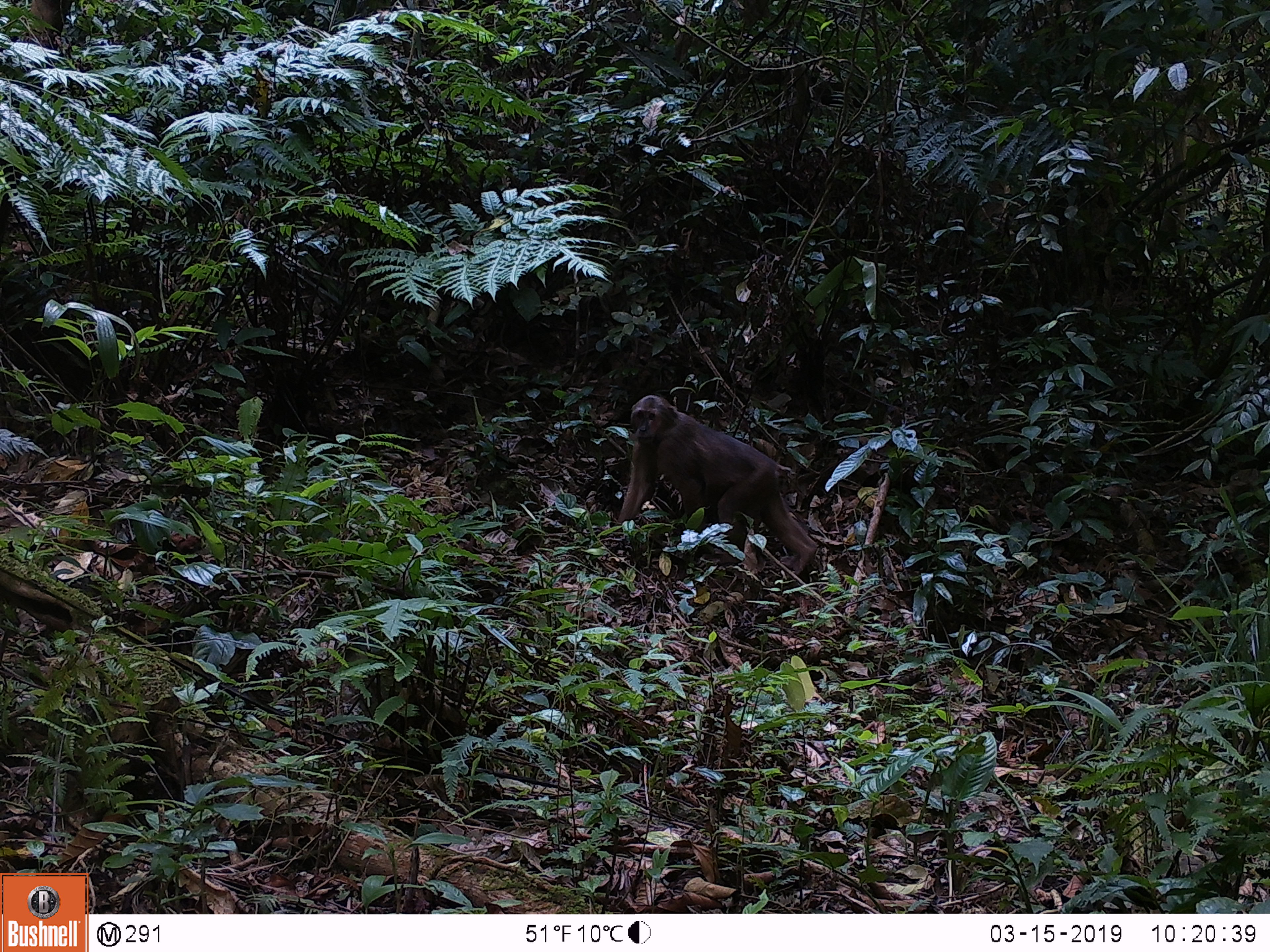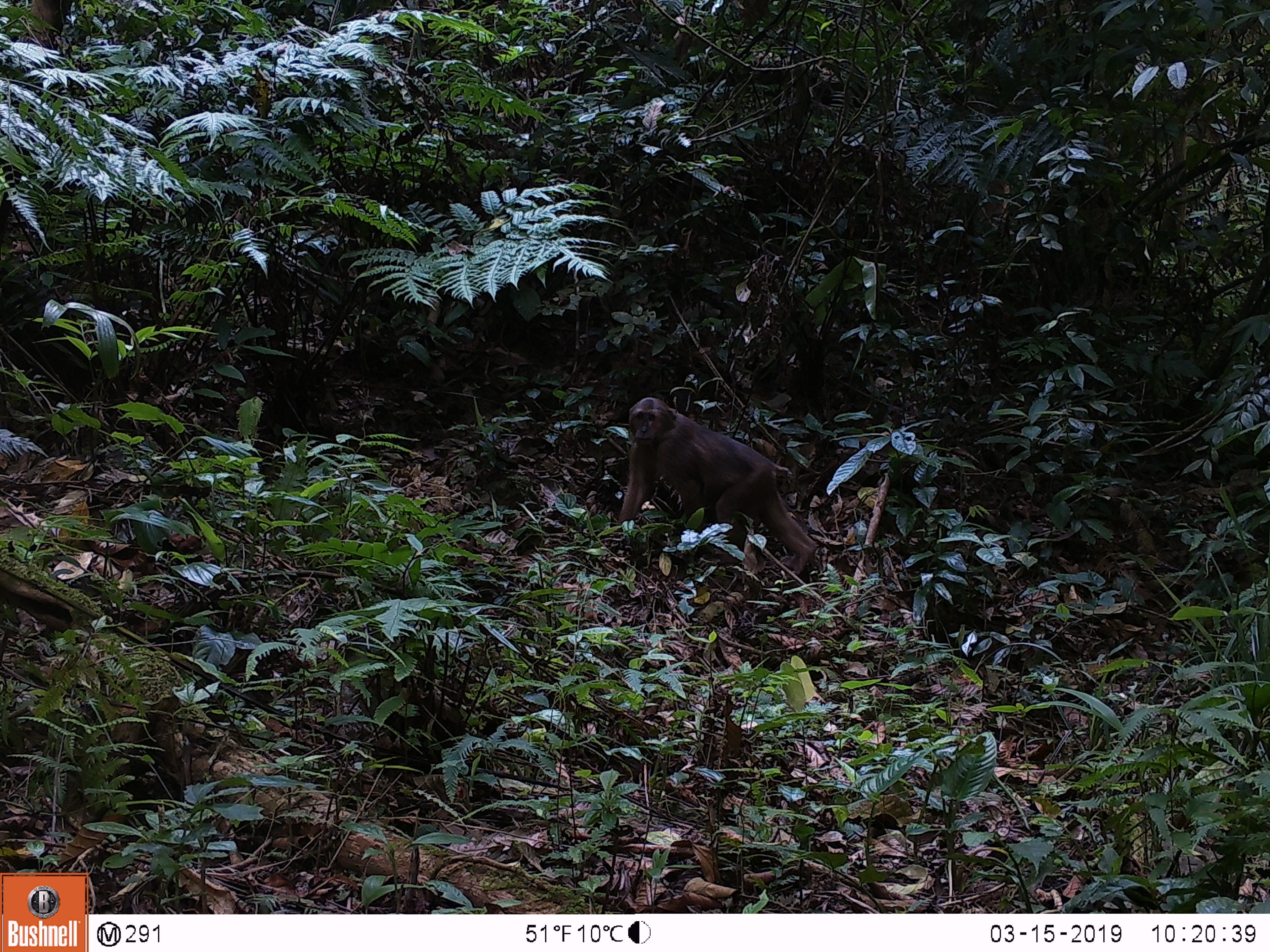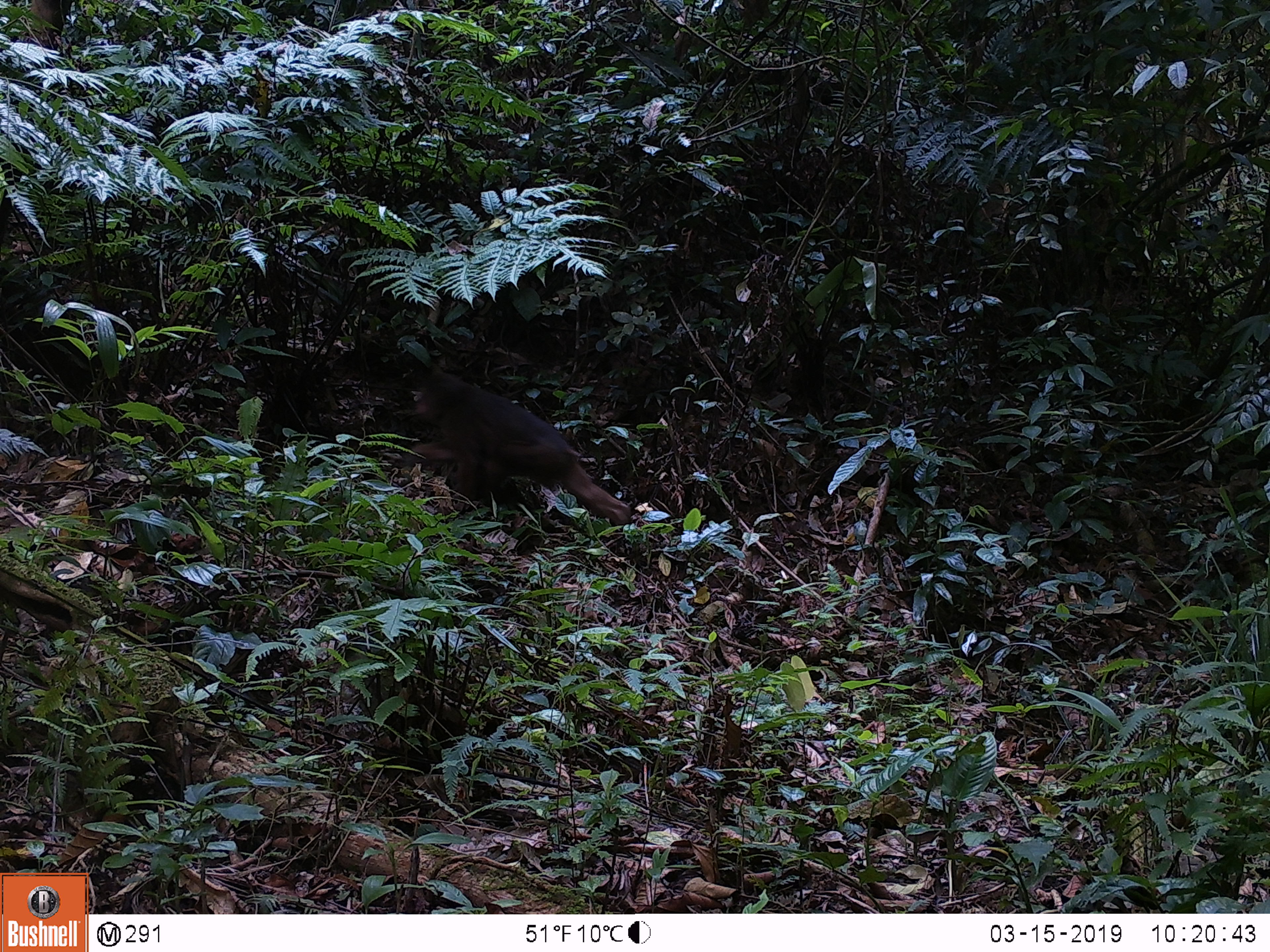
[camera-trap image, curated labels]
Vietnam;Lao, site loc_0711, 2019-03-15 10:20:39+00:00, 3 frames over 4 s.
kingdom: Animalia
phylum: Chordata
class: Mammalia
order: Primates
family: Cercopithecidae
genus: Macaca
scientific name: Macaca arctoides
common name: stump-tailed macaque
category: stump tailed macaque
Stump tailed macaque (stump-tailed macaque) (Macaca arctoides). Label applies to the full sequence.